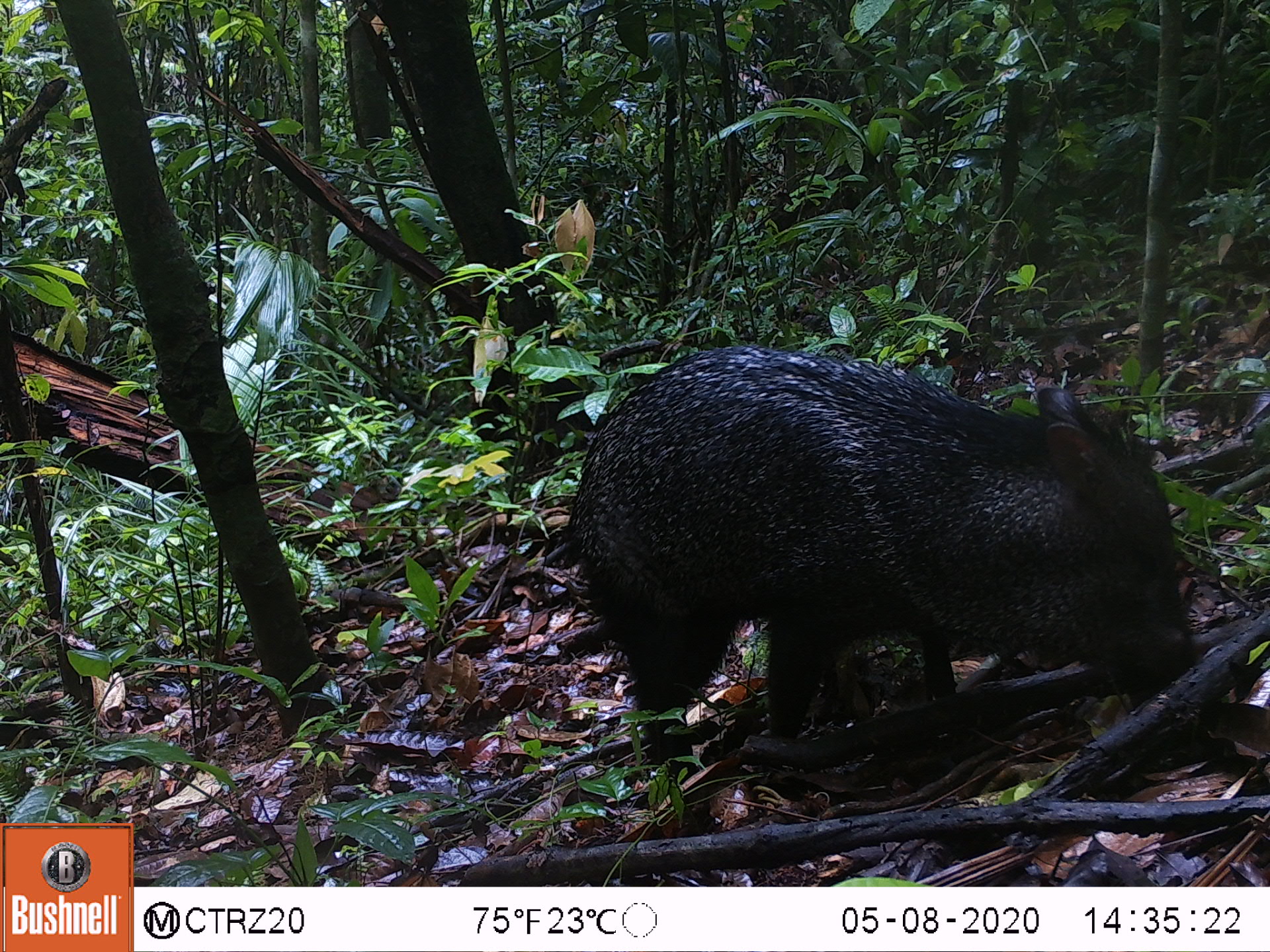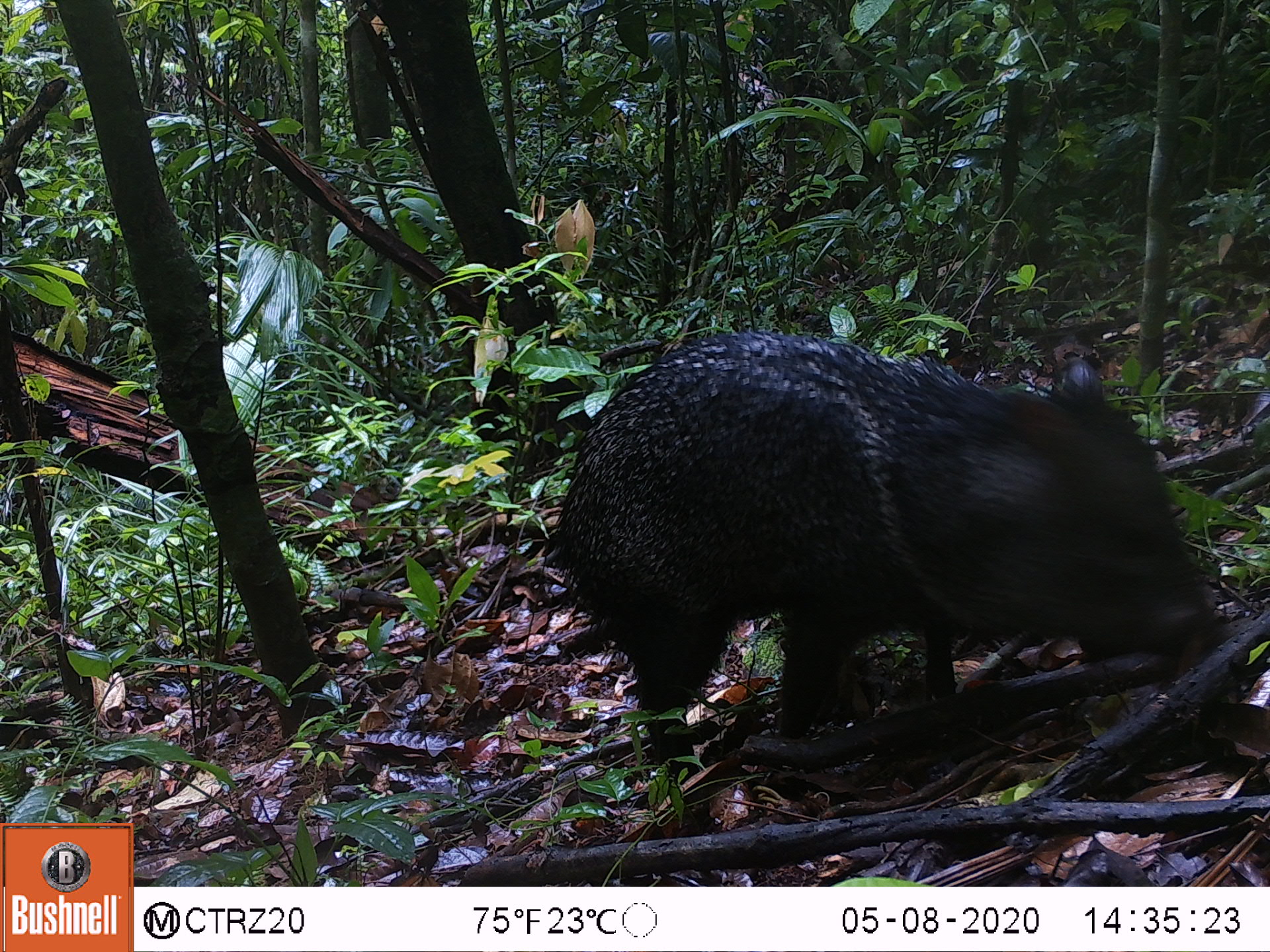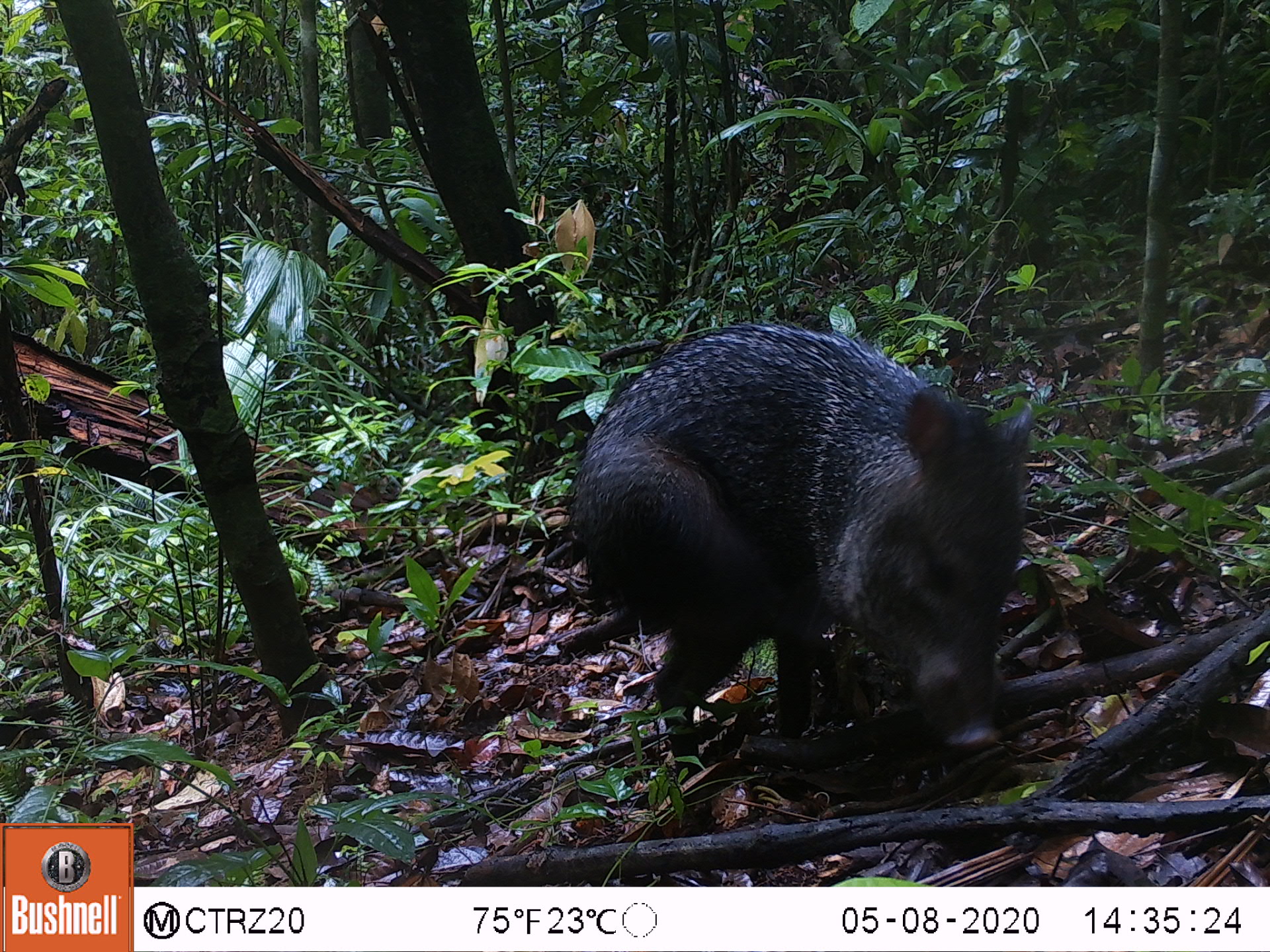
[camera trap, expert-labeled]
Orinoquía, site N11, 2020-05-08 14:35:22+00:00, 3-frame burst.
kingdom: Animalia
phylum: Chordata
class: Mammalia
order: Artiodactyla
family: Tayassuidae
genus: Pecari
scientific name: Pecari tajacu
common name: collared peccary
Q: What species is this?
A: Collared peccary (Pecari tajacu).